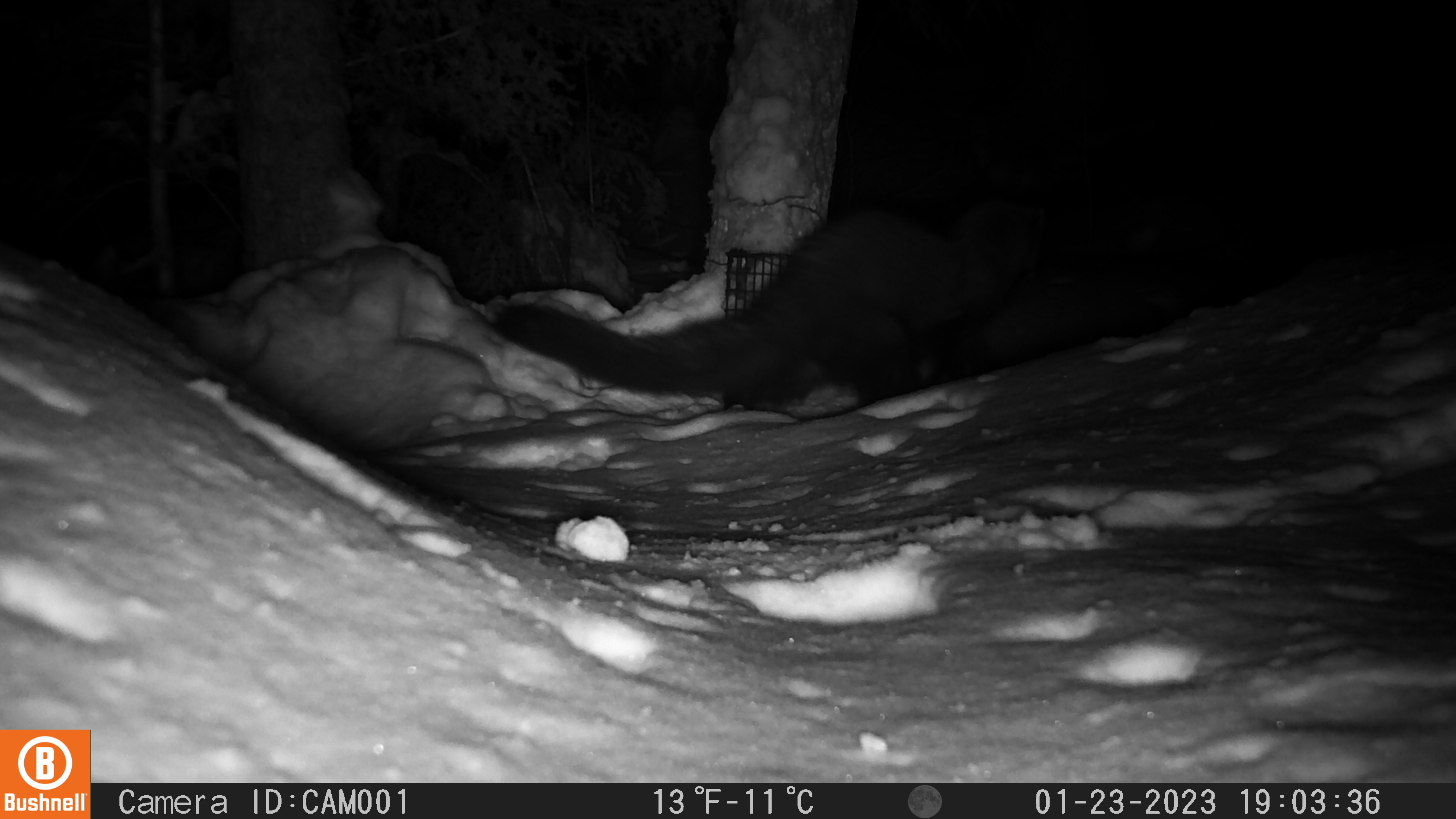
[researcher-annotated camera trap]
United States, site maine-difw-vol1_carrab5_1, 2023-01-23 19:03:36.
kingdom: Animalia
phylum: Chordata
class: Mammalia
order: Carnivora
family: Mustelidae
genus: Pekania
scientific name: Pekania pennanti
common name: fisher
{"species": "fisher (Pekania pennanti)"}